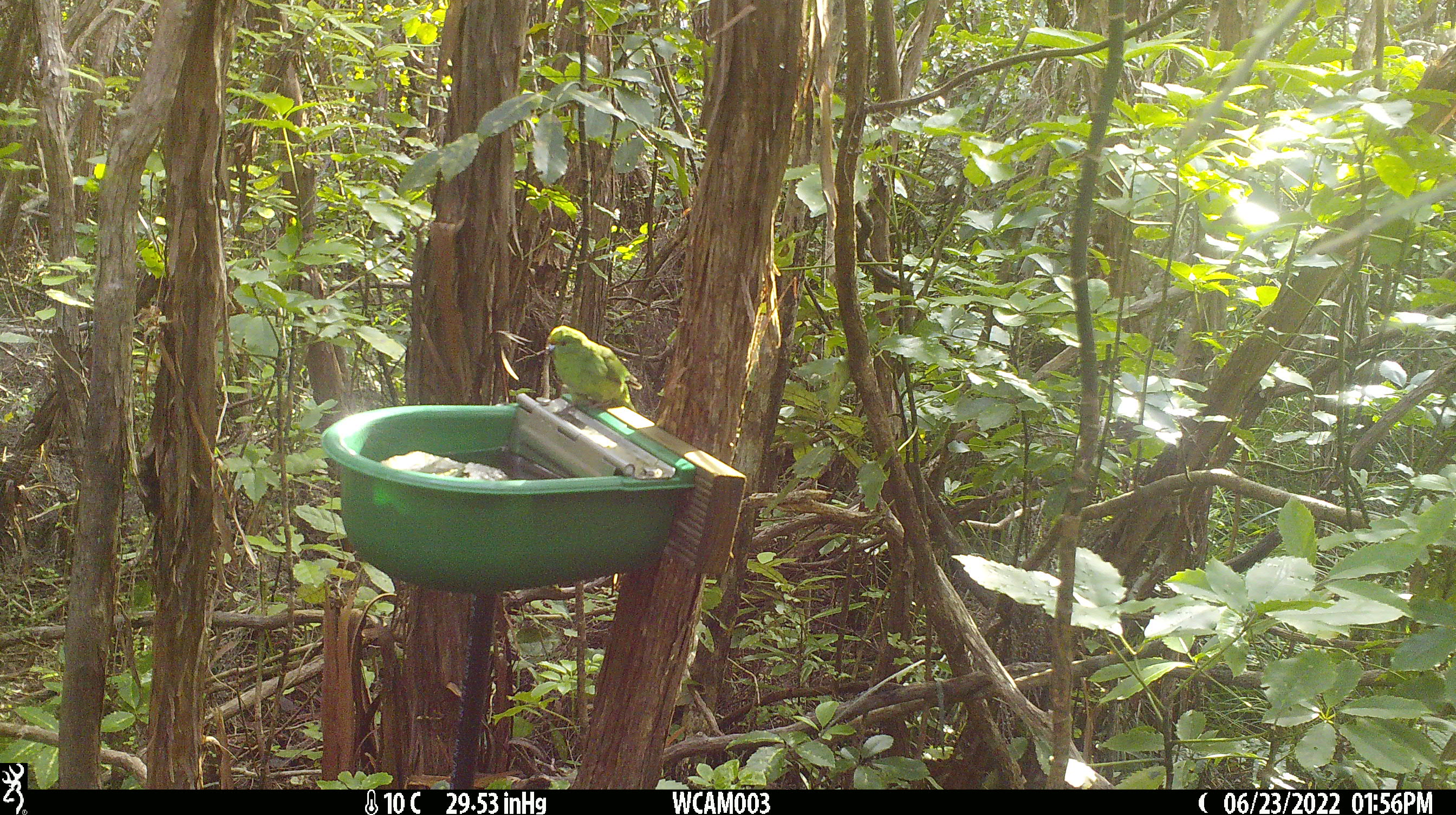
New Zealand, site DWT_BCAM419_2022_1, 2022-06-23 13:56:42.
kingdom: Animalia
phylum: Chordata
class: Aves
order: Psittaciformes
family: Psittaculidae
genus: Cyanoramphus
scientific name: Cyanoramphus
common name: parakeet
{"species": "parakeet (Cyanoramphus)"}